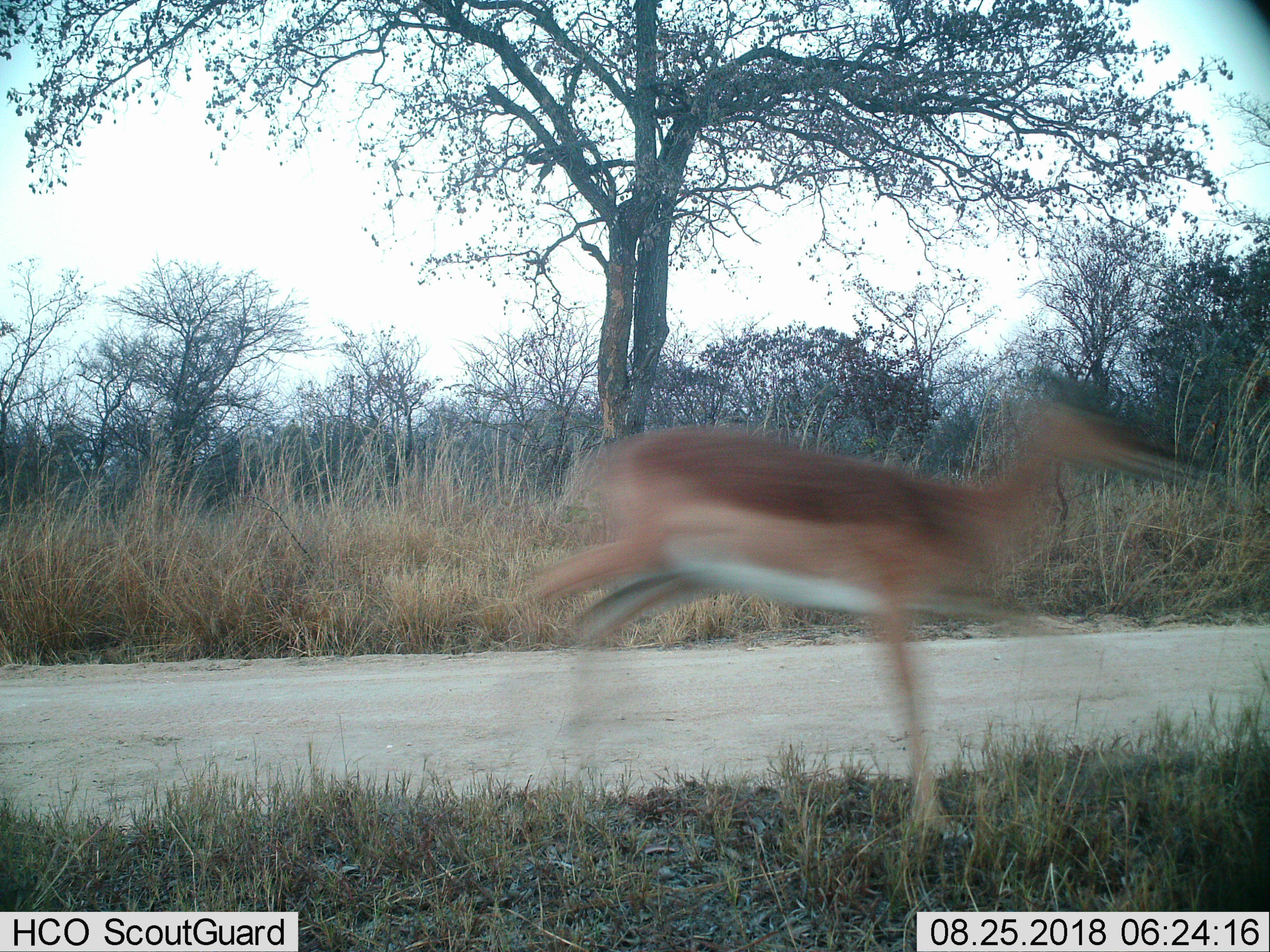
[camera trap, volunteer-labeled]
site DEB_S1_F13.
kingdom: Animalia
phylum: Chordata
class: Mammalia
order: Artiodactyla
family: Bovidae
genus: Aepyceros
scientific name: Aepyceros melampus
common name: impala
Impala (Aepyceros melampus), count 1. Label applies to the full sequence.